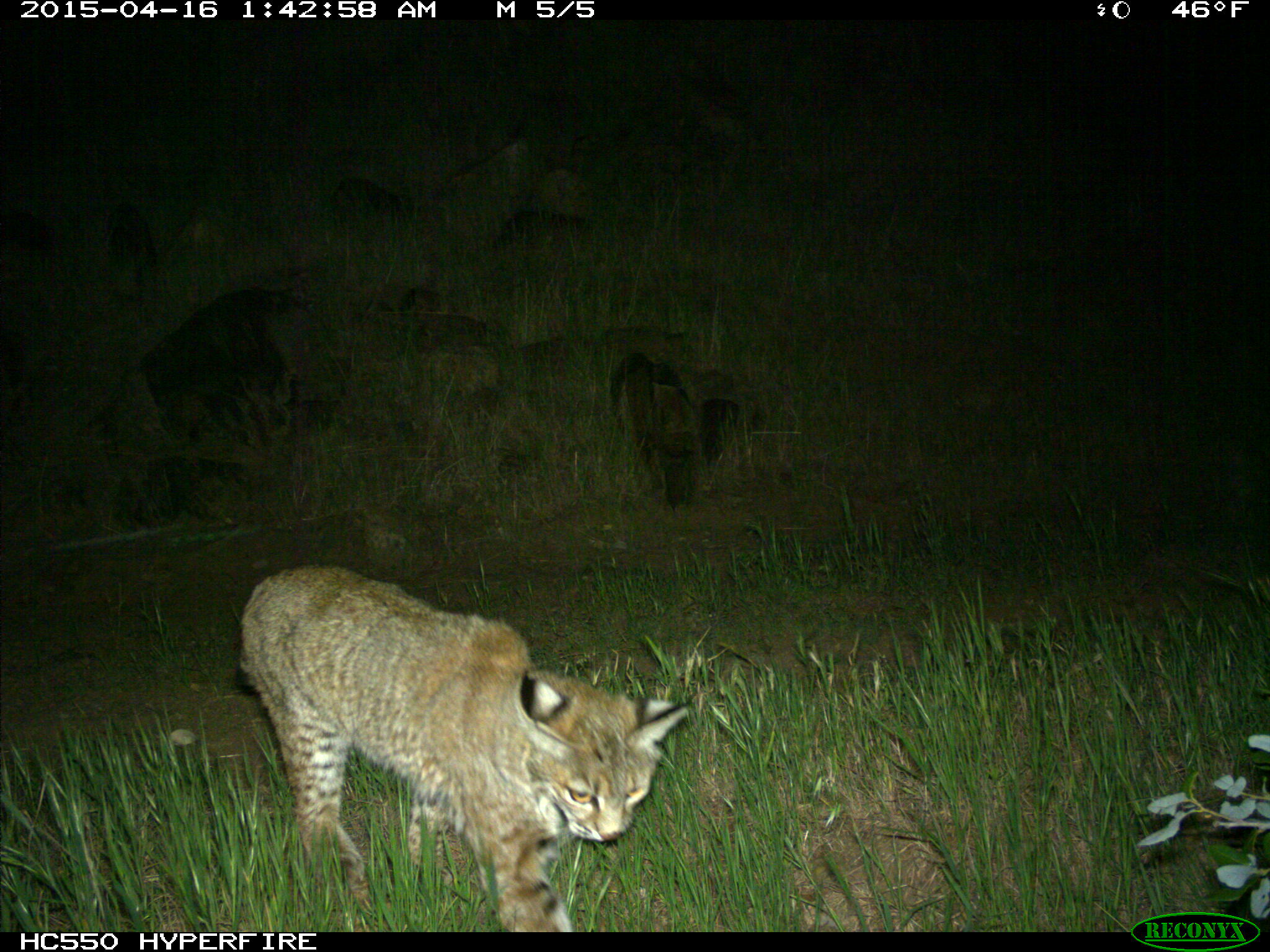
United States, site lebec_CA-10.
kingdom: Animalia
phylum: Chordata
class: Mammalia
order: Carnivora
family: Felidae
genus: Lynx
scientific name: Lynx rufus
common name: bobcat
Lynx rufus (bobcat).